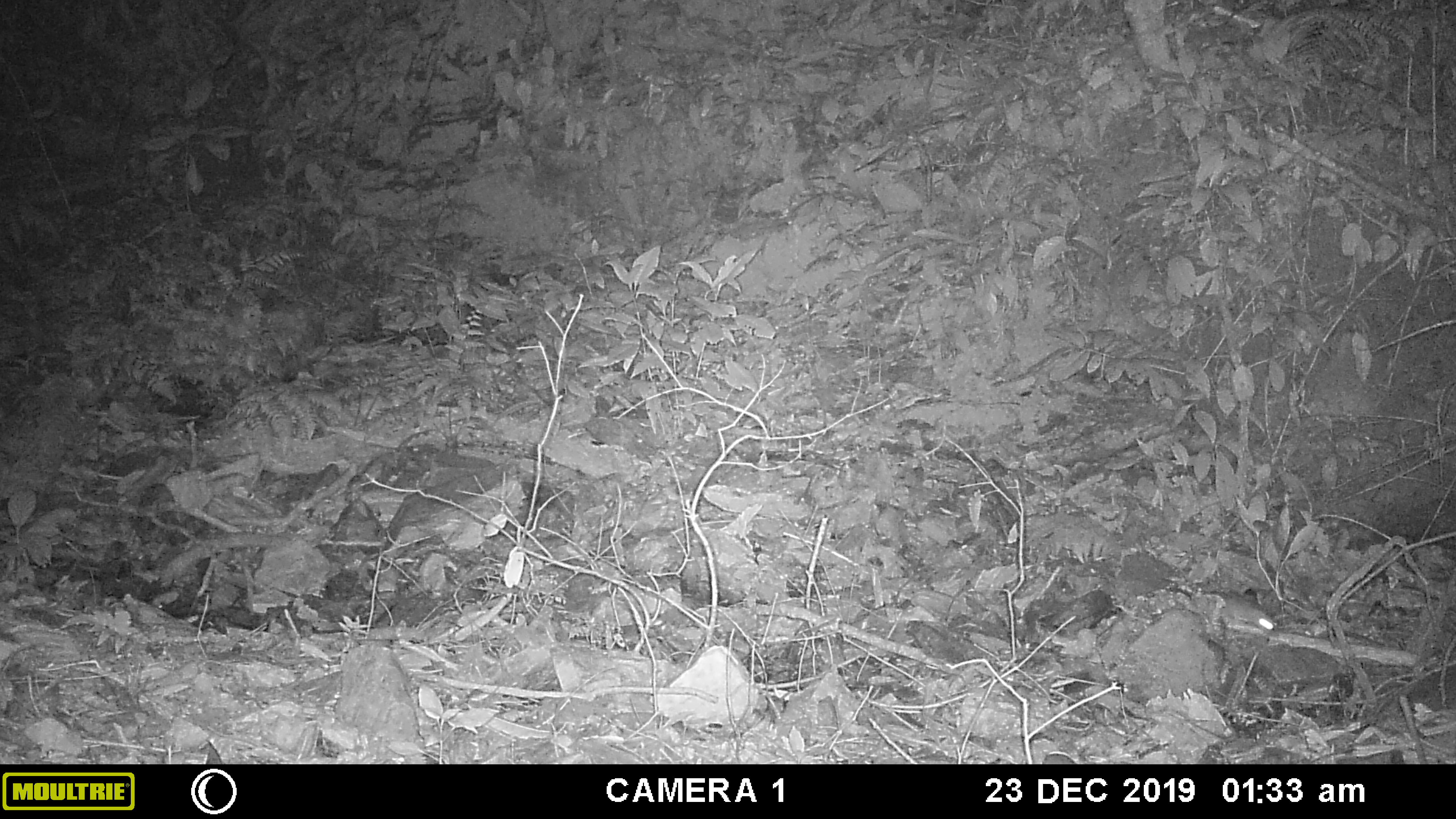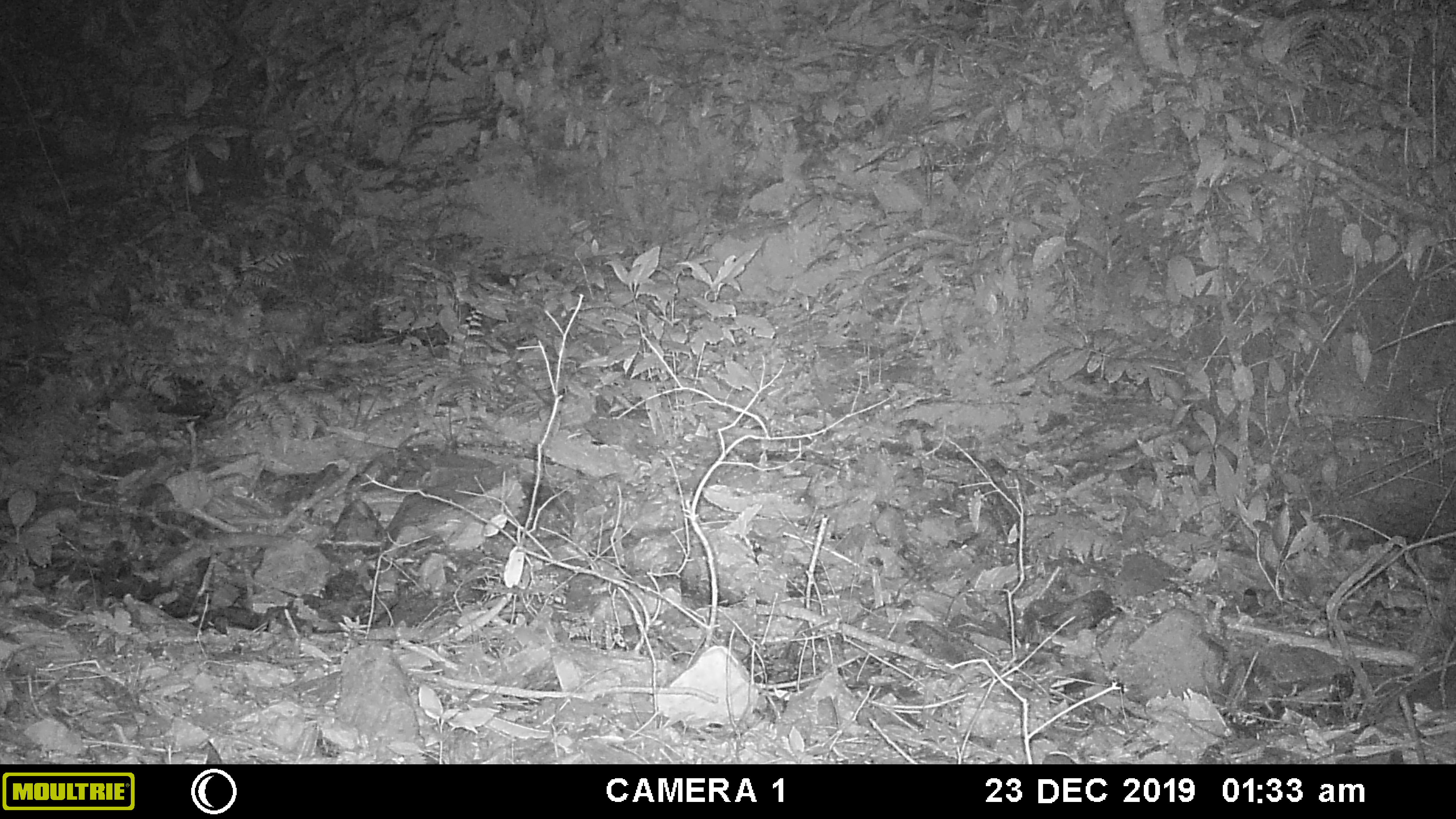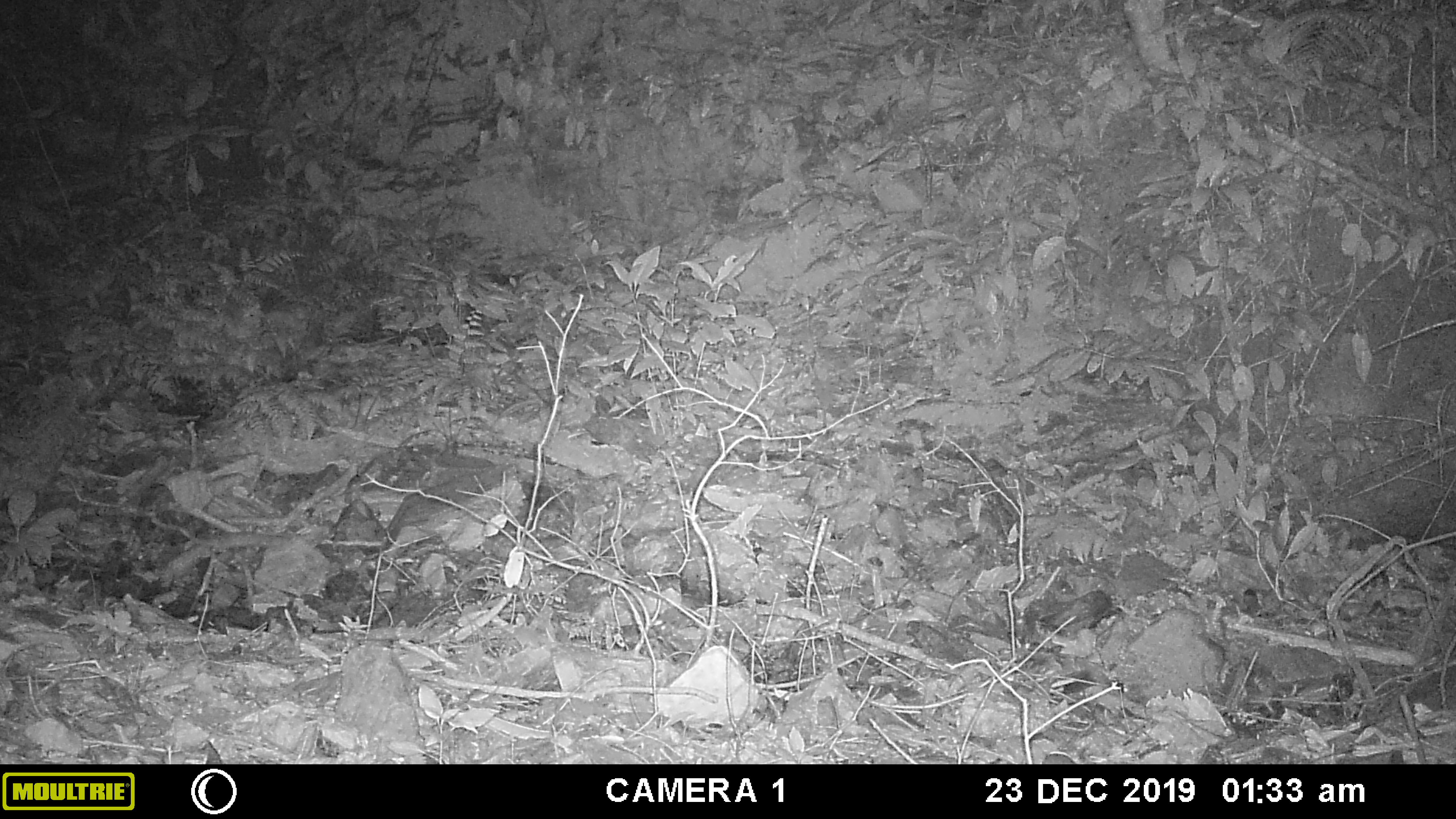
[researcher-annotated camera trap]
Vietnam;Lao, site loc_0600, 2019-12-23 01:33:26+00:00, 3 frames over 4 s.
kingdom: Animalia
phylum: Chordata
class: Mammalia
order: Rodentia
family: Muridae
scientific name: Muridae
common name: old-world mice and rats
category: unidentified murid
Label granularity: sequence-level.